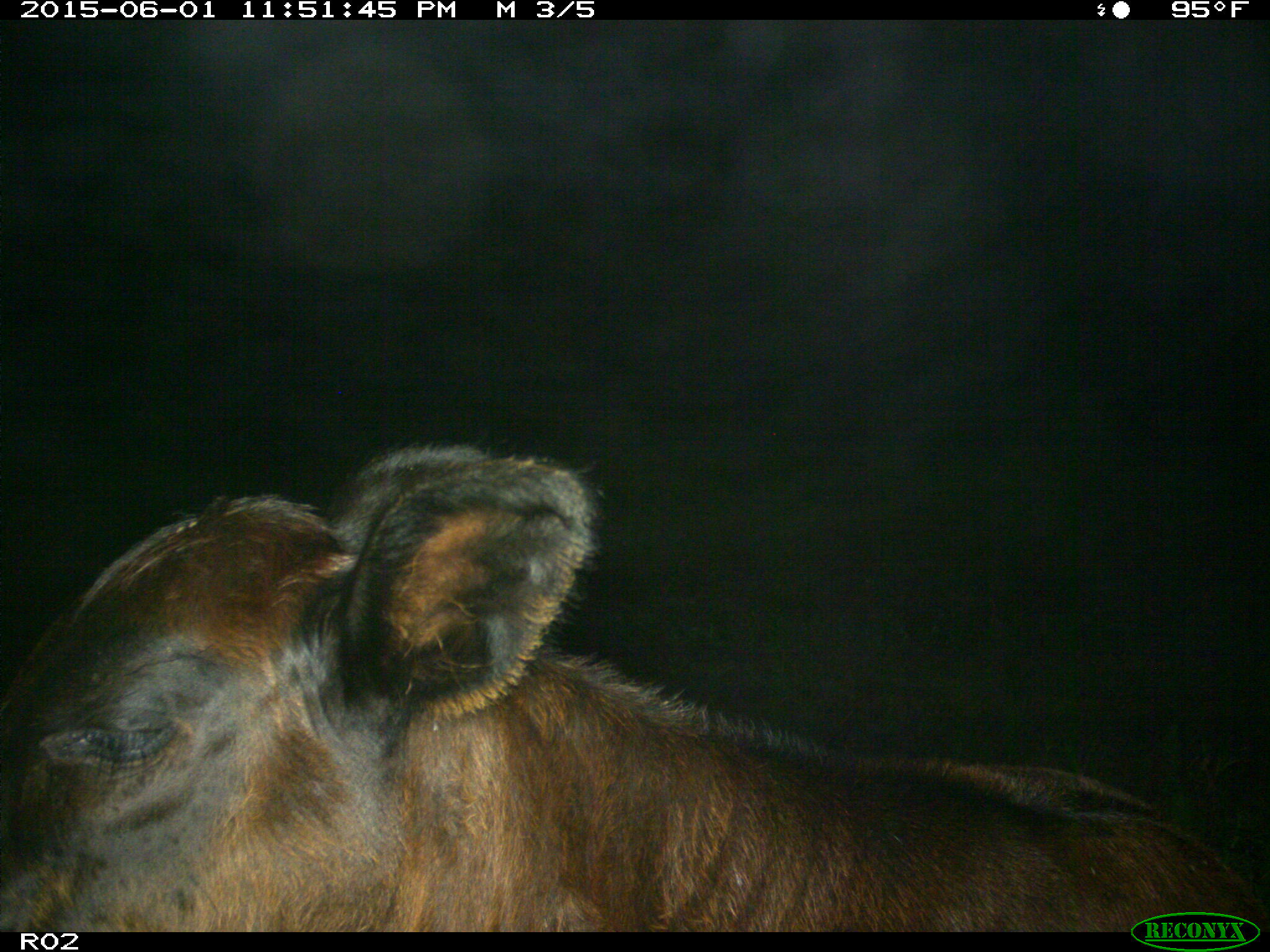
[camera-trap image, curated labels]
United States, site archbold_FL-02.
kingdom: Animalia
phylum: Chordata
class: Mammalia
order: Artiodactyla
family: Bovidae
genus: Bos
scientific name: Bos taurus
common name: domestic cow